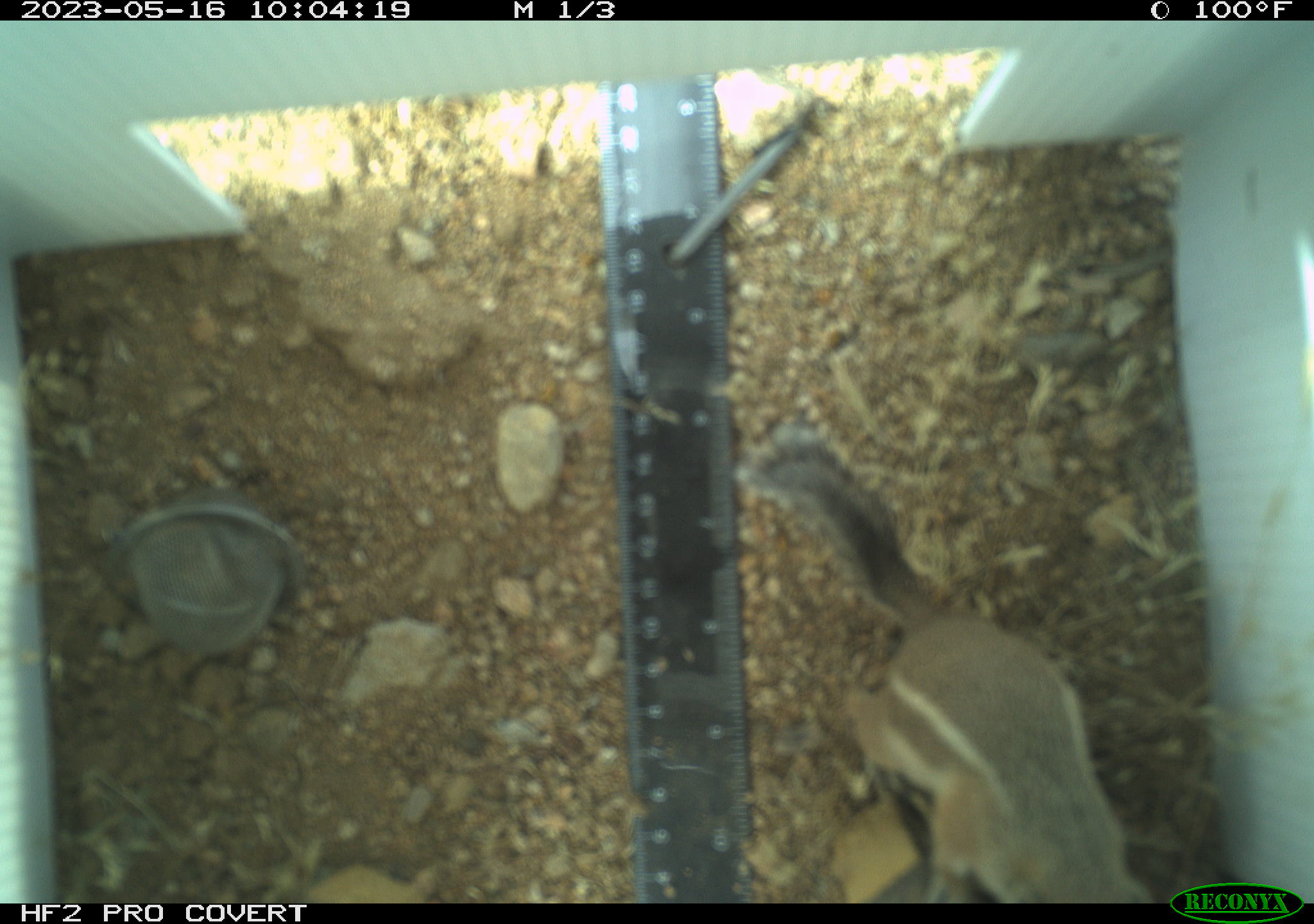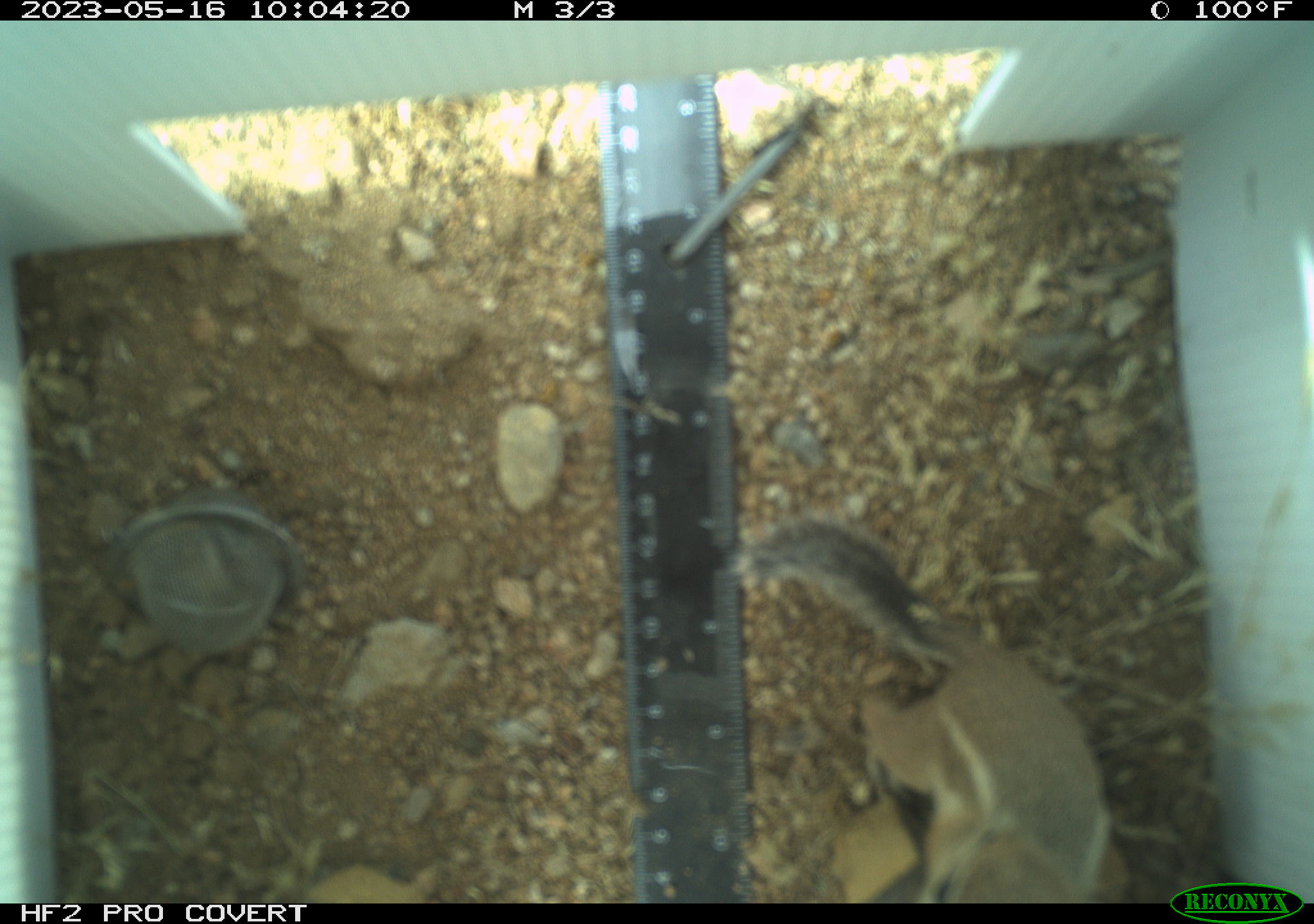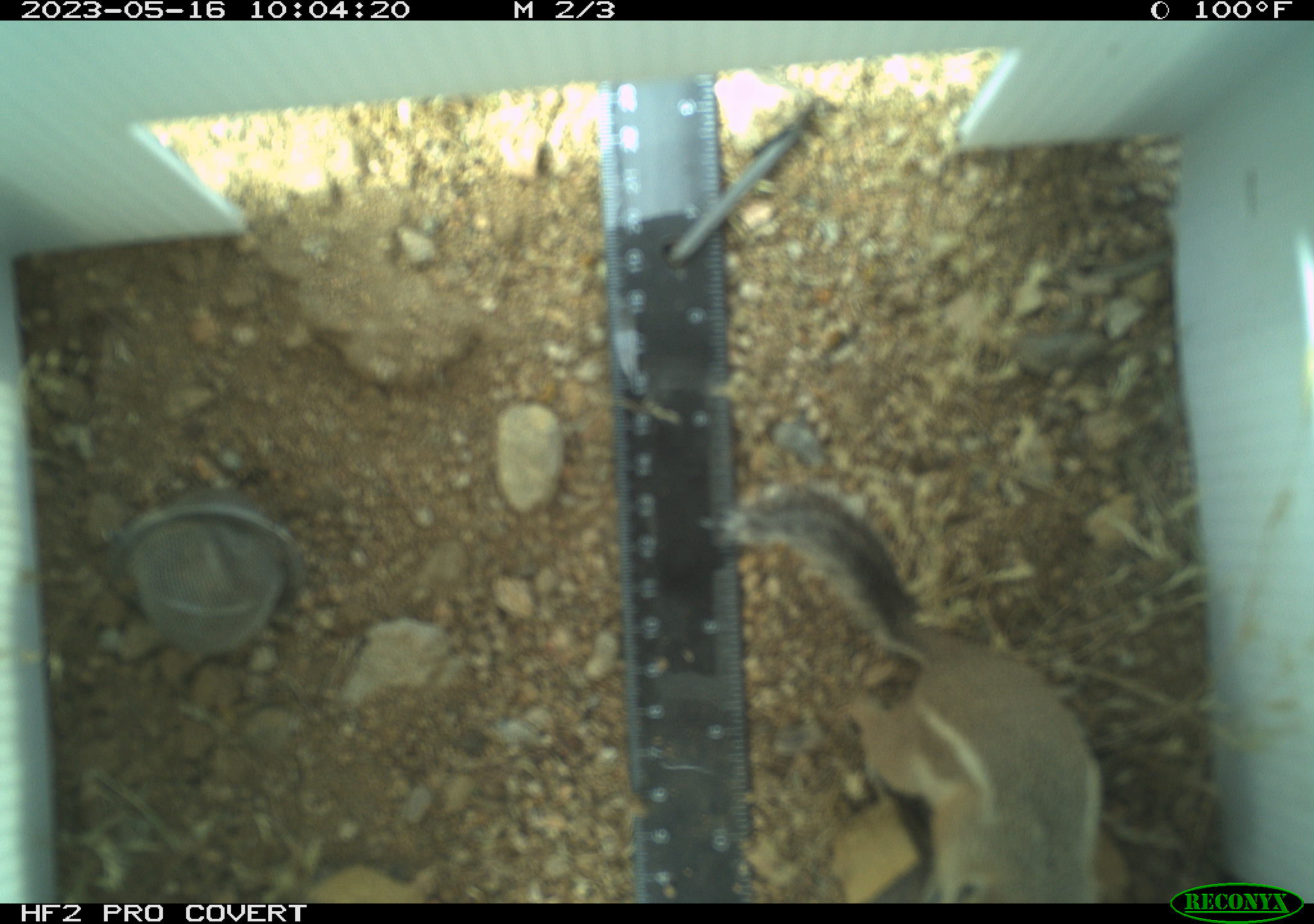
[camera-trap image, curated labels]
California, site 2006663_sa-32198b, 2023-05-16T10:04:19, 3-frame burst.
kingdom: Animalia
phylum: Chordata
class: Mammalia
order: Rodentia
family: Sciuridae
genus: Ammospermophilus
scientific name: Ammospermophilus leucurus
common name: white-tailed antelope squirrel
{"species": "white-tailed antelope squirrel (Ammospermophilus leucurus)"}